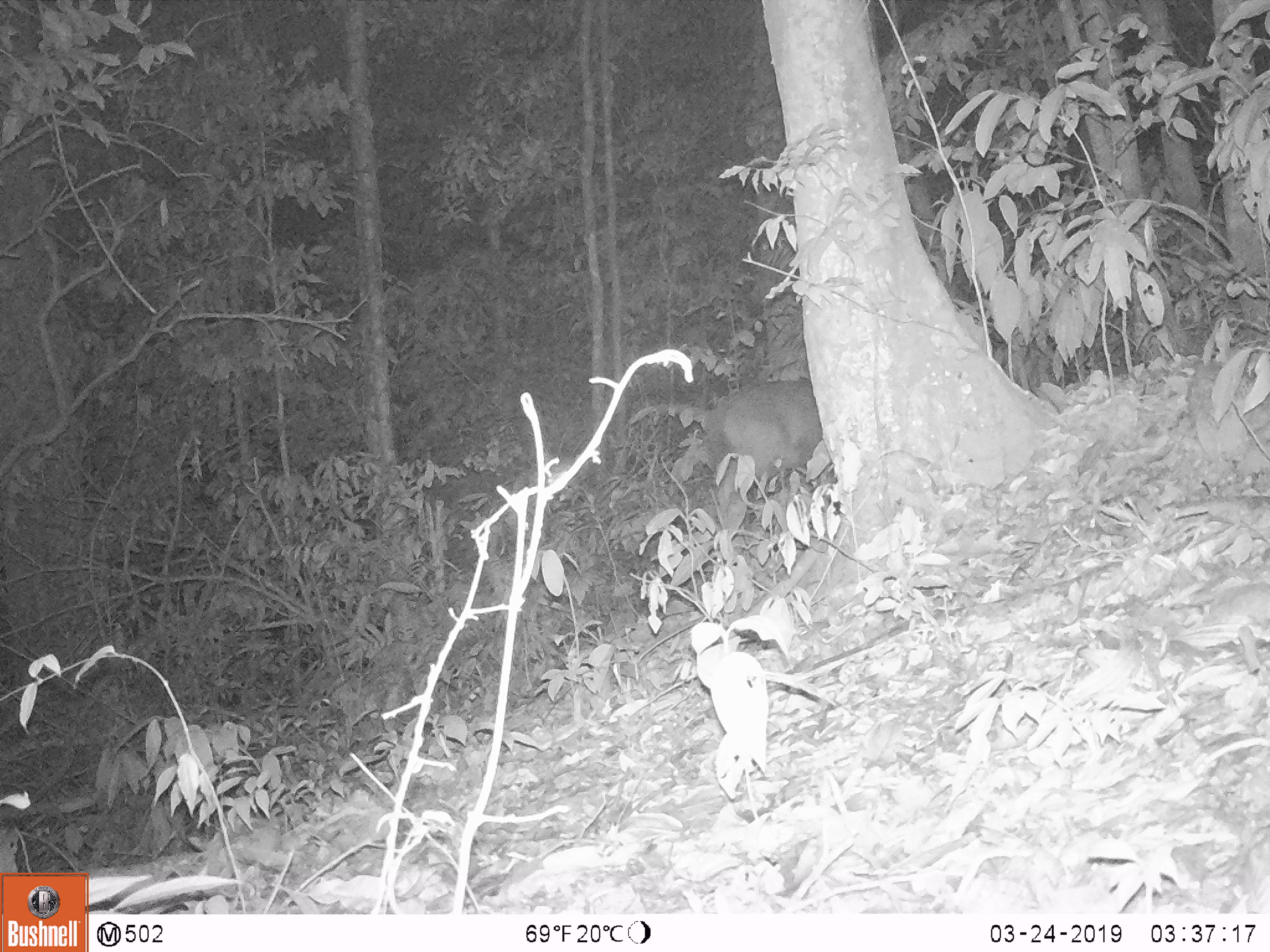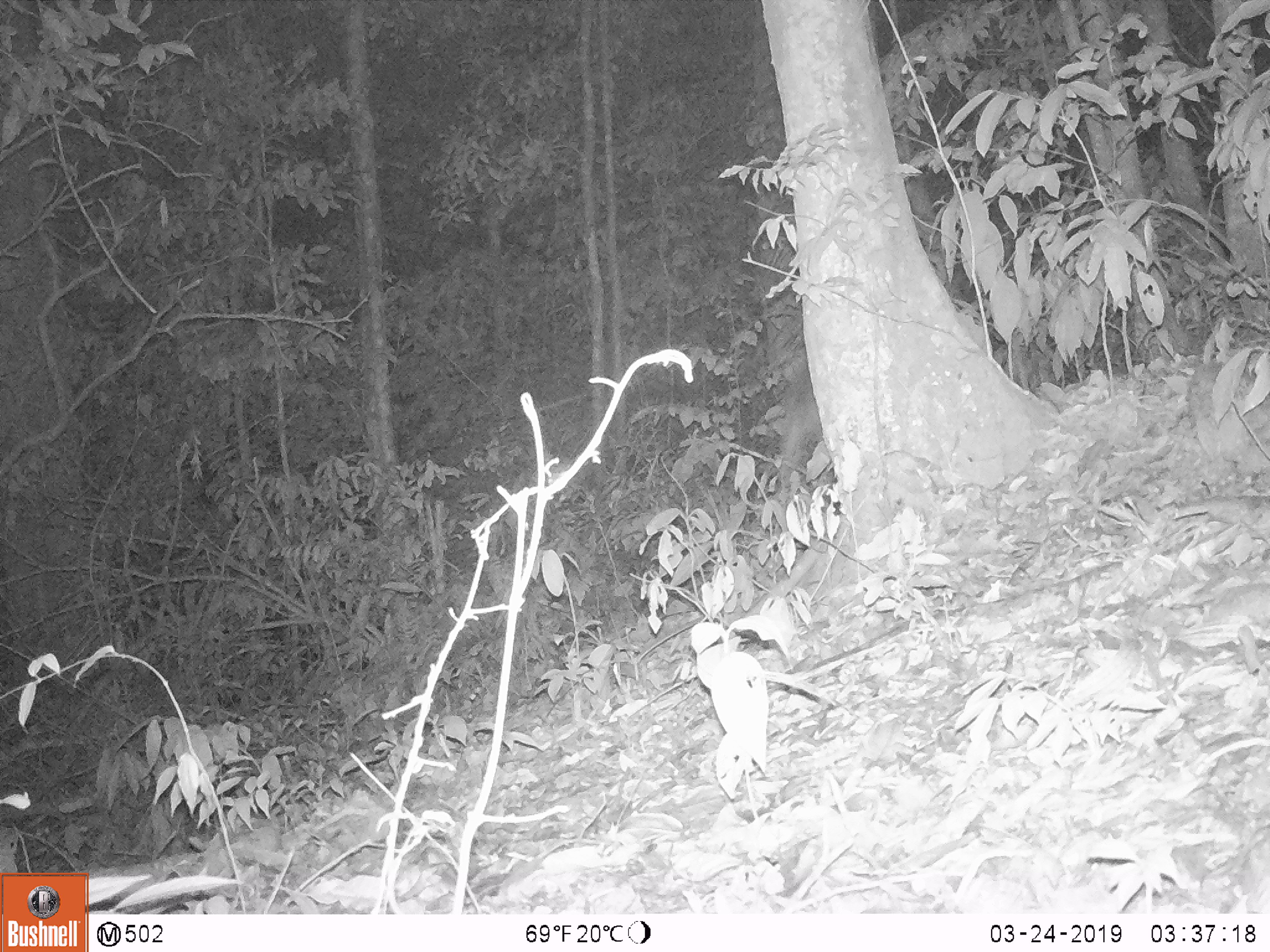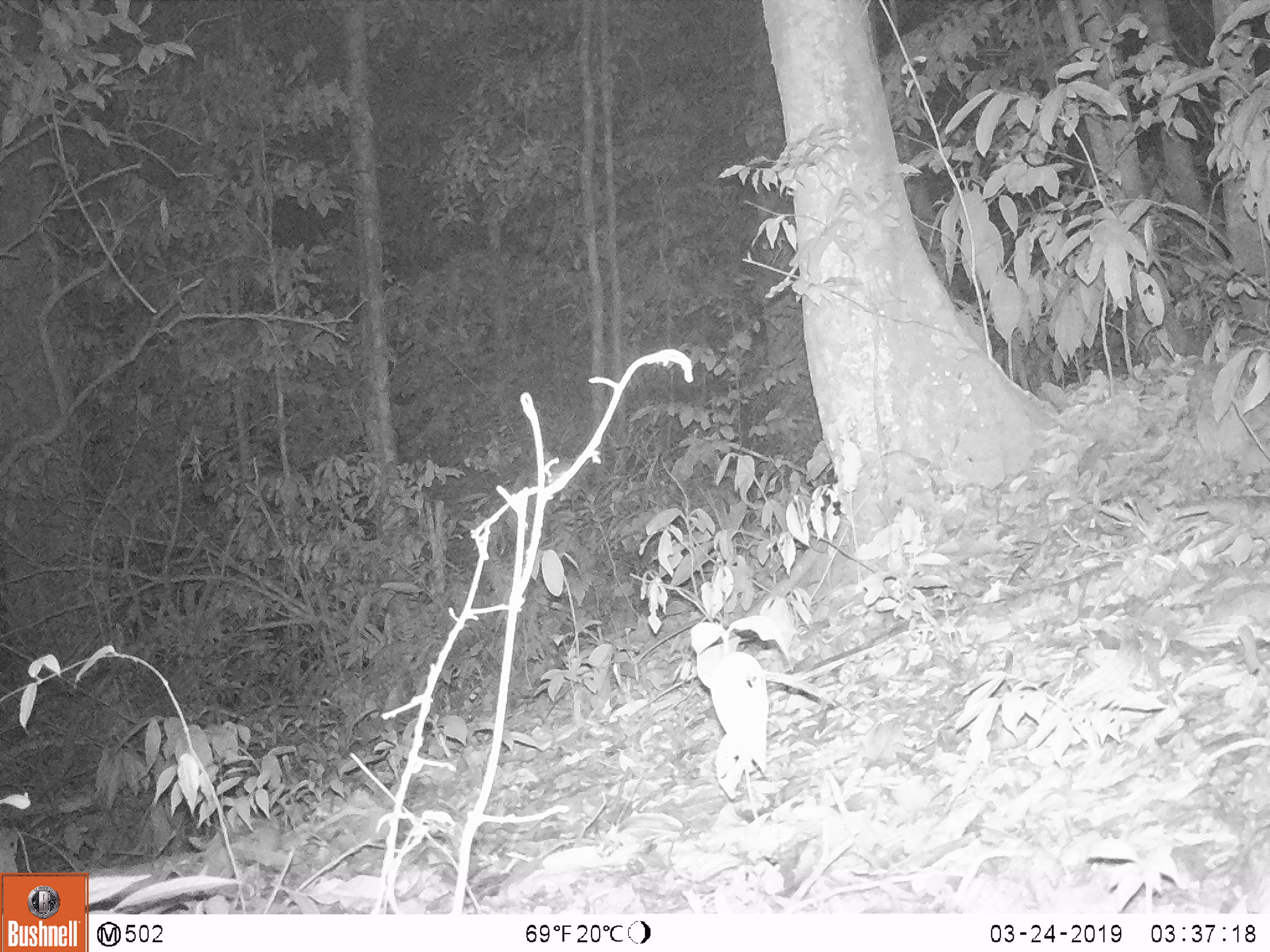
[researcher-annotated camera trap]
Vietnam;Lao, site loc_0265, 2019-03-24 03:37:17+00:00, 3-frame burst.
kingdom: Animalia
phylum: Chordata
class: Mammalia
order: Artiodactyla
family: Cervidae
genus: Rusa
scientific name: Rusa unicolor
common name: sambar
Sambar (Rusa unicolor). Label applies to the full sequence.